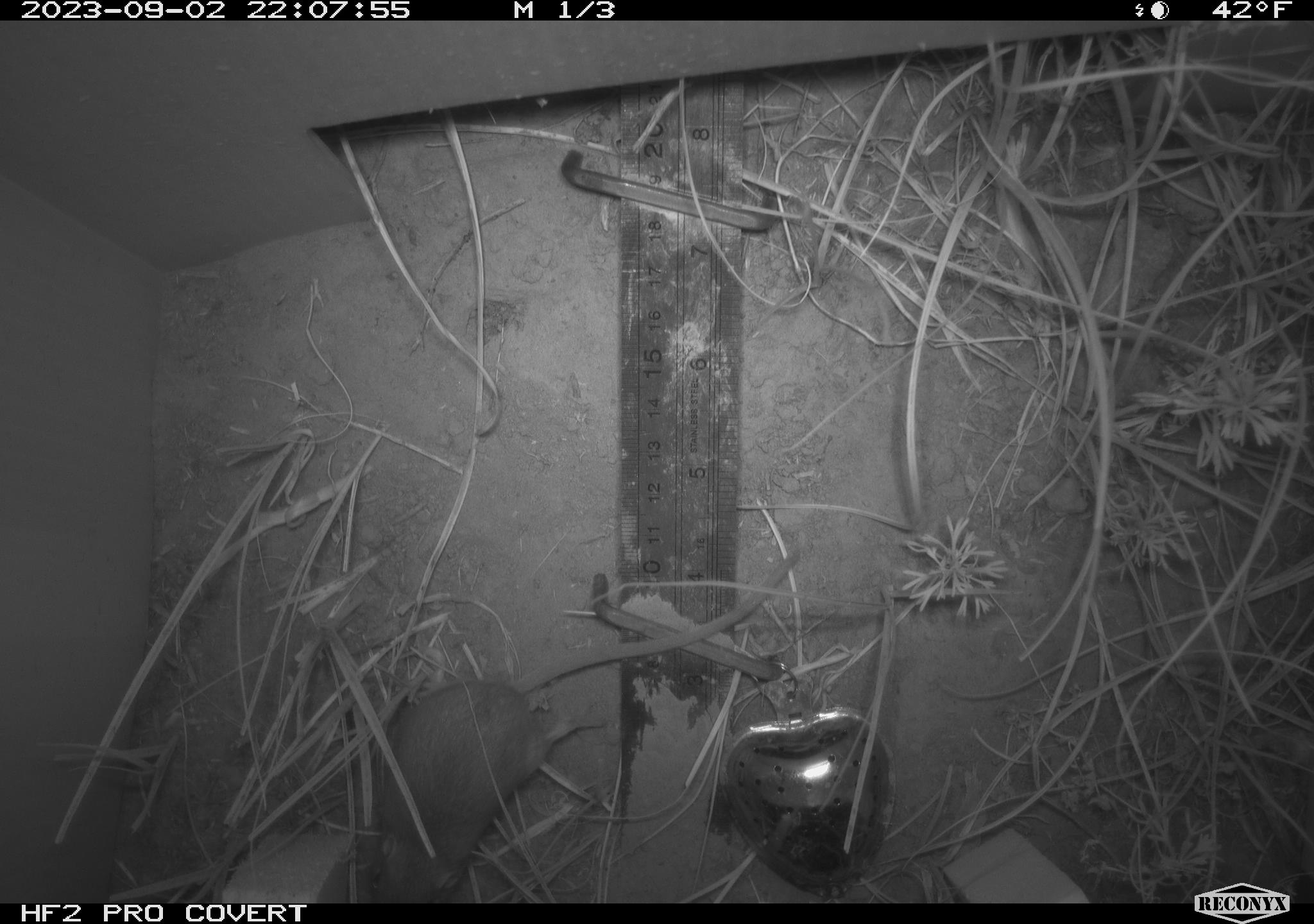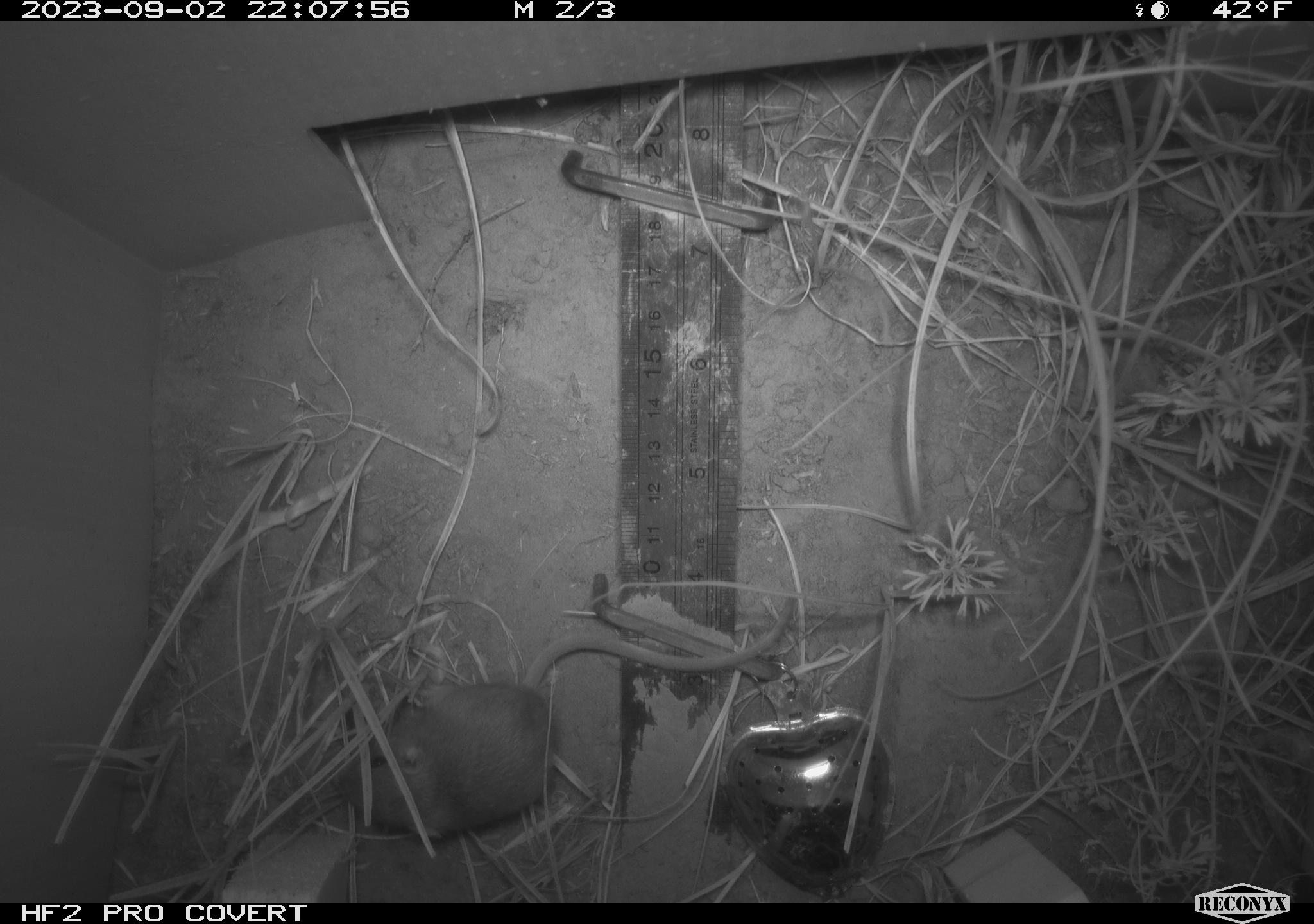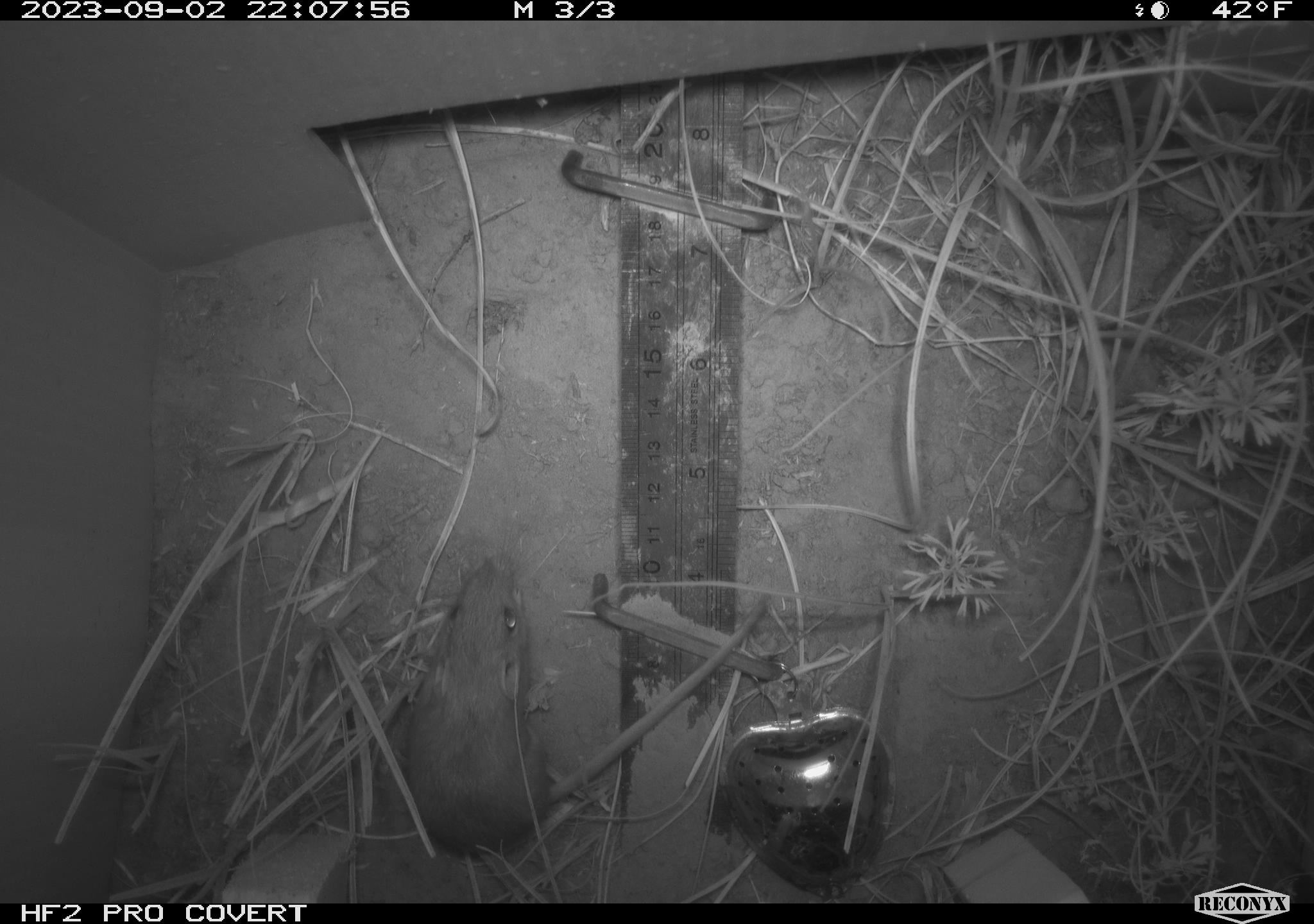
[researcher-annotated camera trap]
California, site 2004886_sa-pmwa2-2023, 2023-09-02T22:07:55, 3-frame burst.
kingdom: Animalia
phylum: Chordata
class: Mammalia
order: Rodentia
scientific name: Rodentia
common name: mouse species